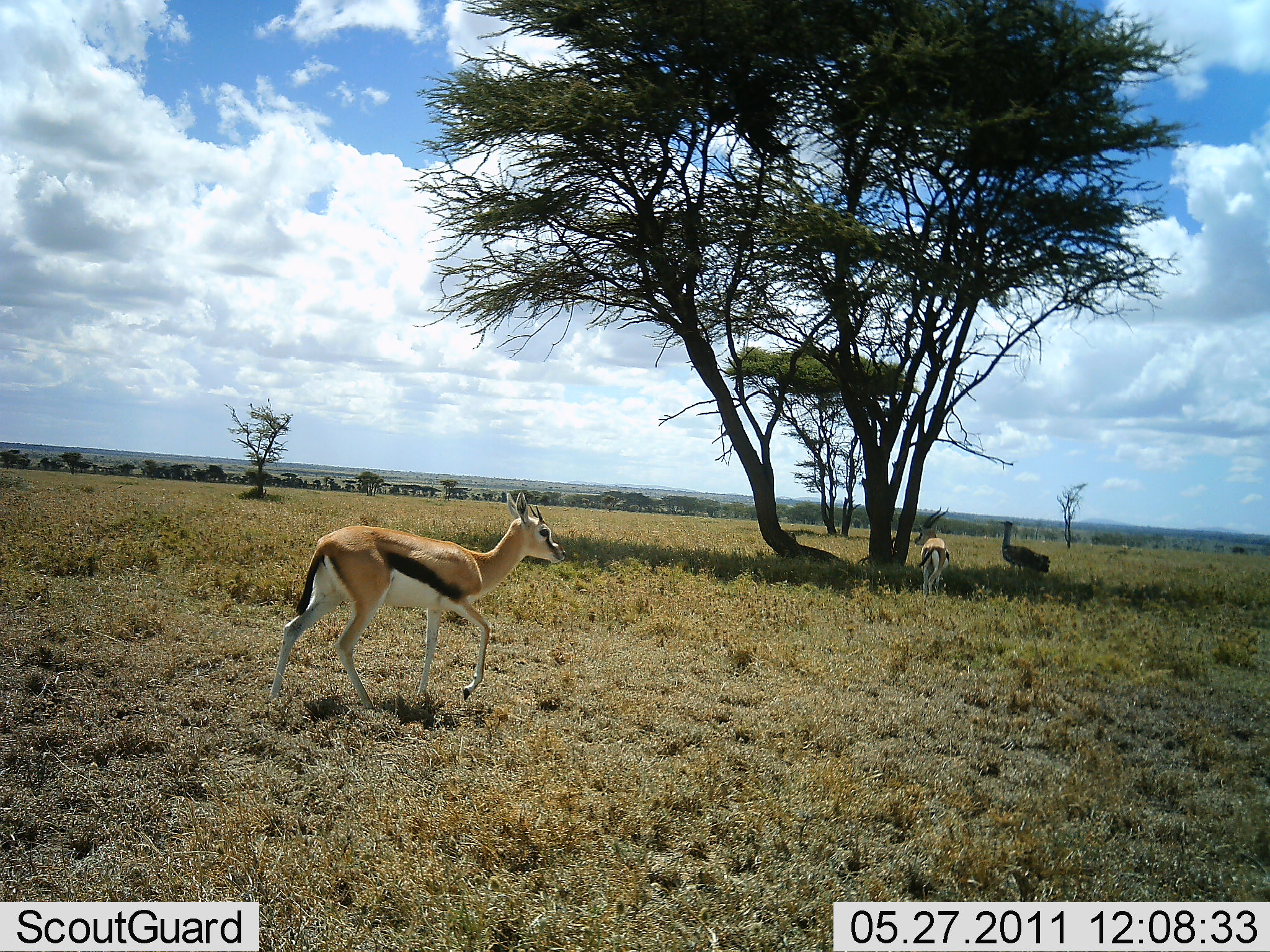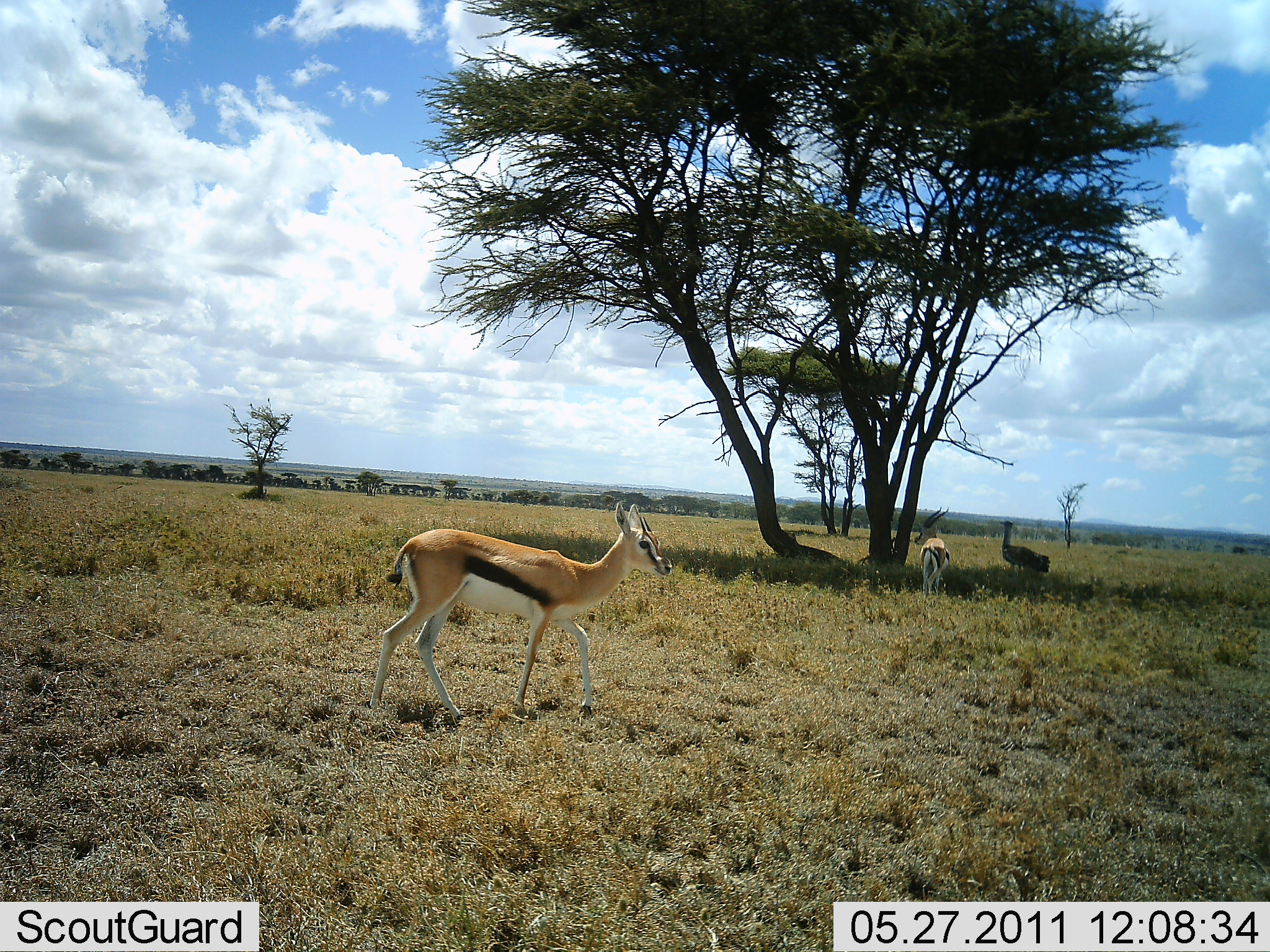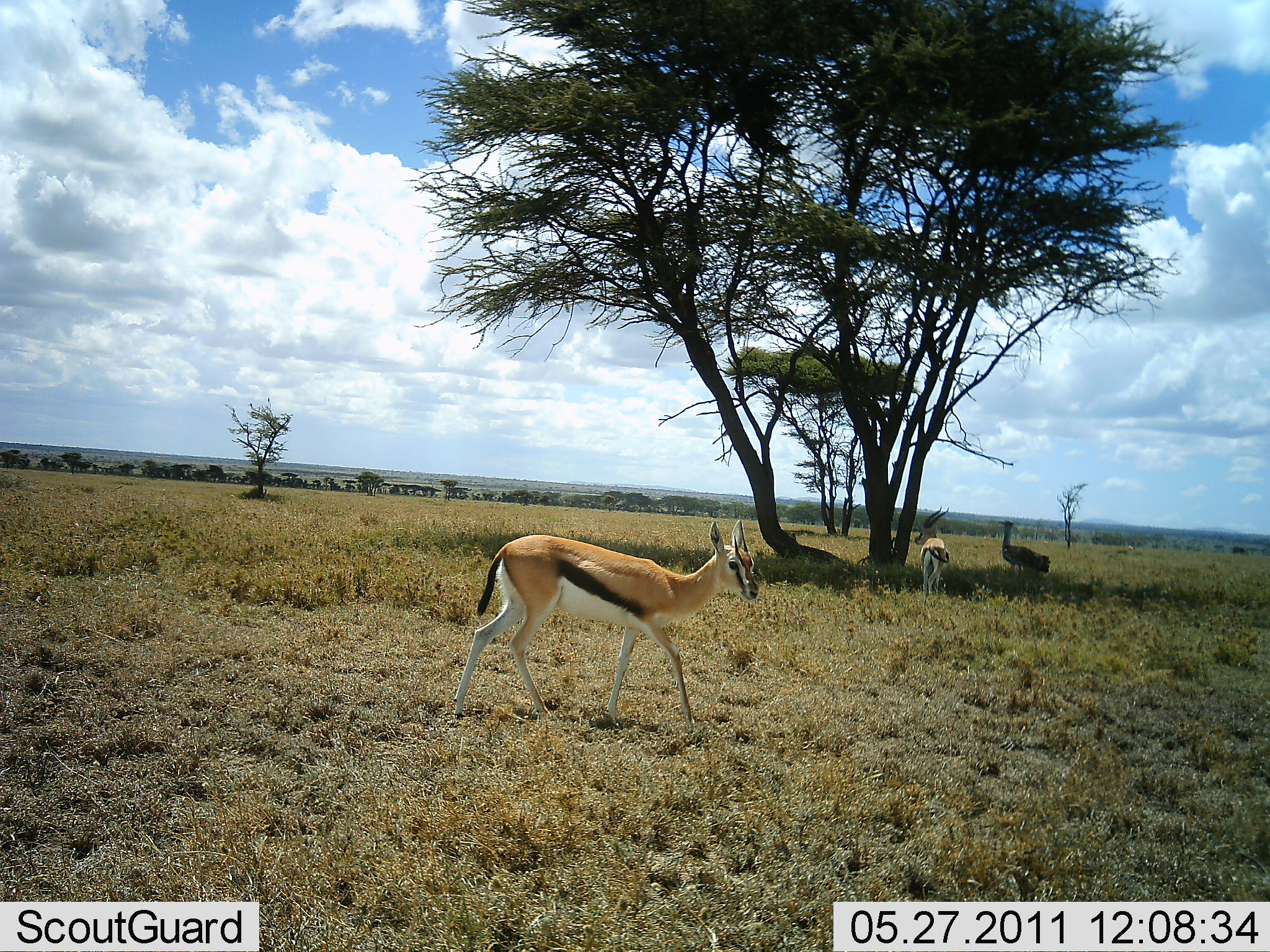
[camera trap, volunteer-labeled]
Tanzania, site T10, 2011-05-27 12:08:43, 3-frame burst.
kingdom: Animalia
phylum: Chordata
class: Mammalia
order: Artiodactyla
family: Bovidae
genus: Eudorcas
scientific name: Eudorcas thomsonii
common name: thomson's gazelle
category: gazellethomsons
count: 2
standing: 89%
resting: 5%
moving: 79%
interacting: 0%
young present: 0%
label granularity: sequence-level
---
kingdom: Animalia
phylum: Chordata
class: Aves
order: Otidiformes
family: Otididae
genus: Ardeotis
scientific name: Ardeotis kori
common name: kori bustard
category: koribustard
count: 1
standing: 100%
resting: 0%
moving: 0%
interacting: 0%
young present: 0%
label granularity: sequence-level